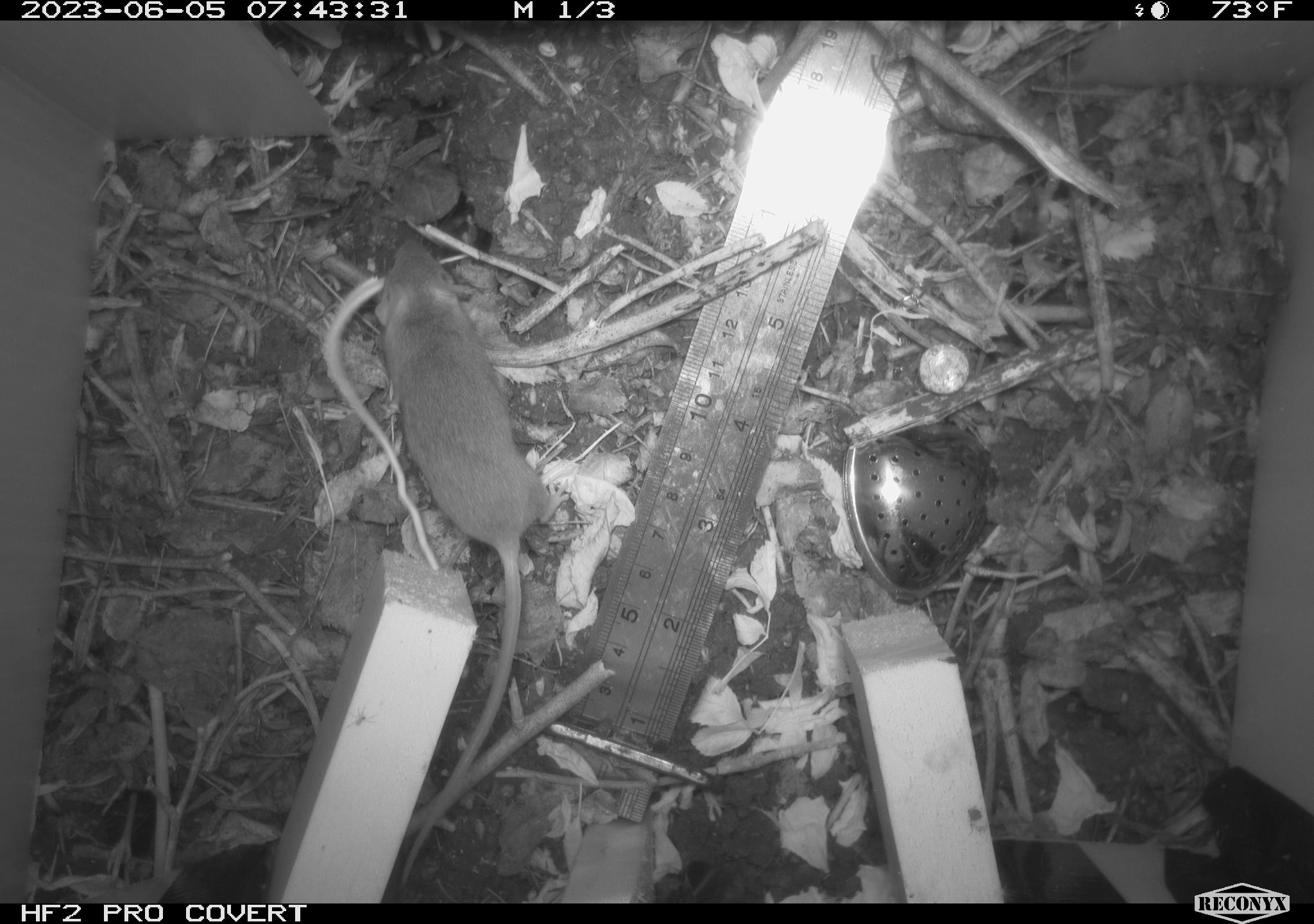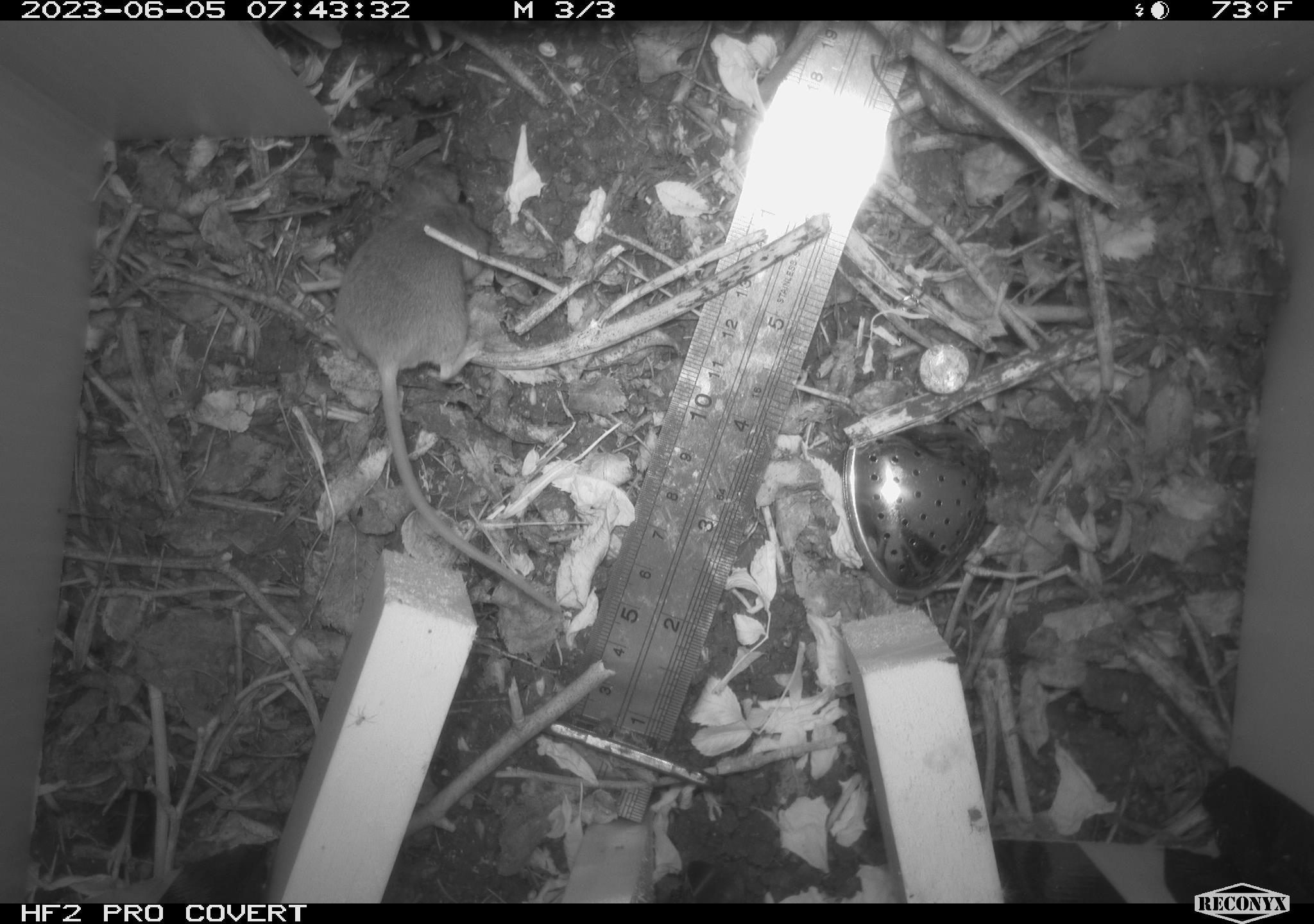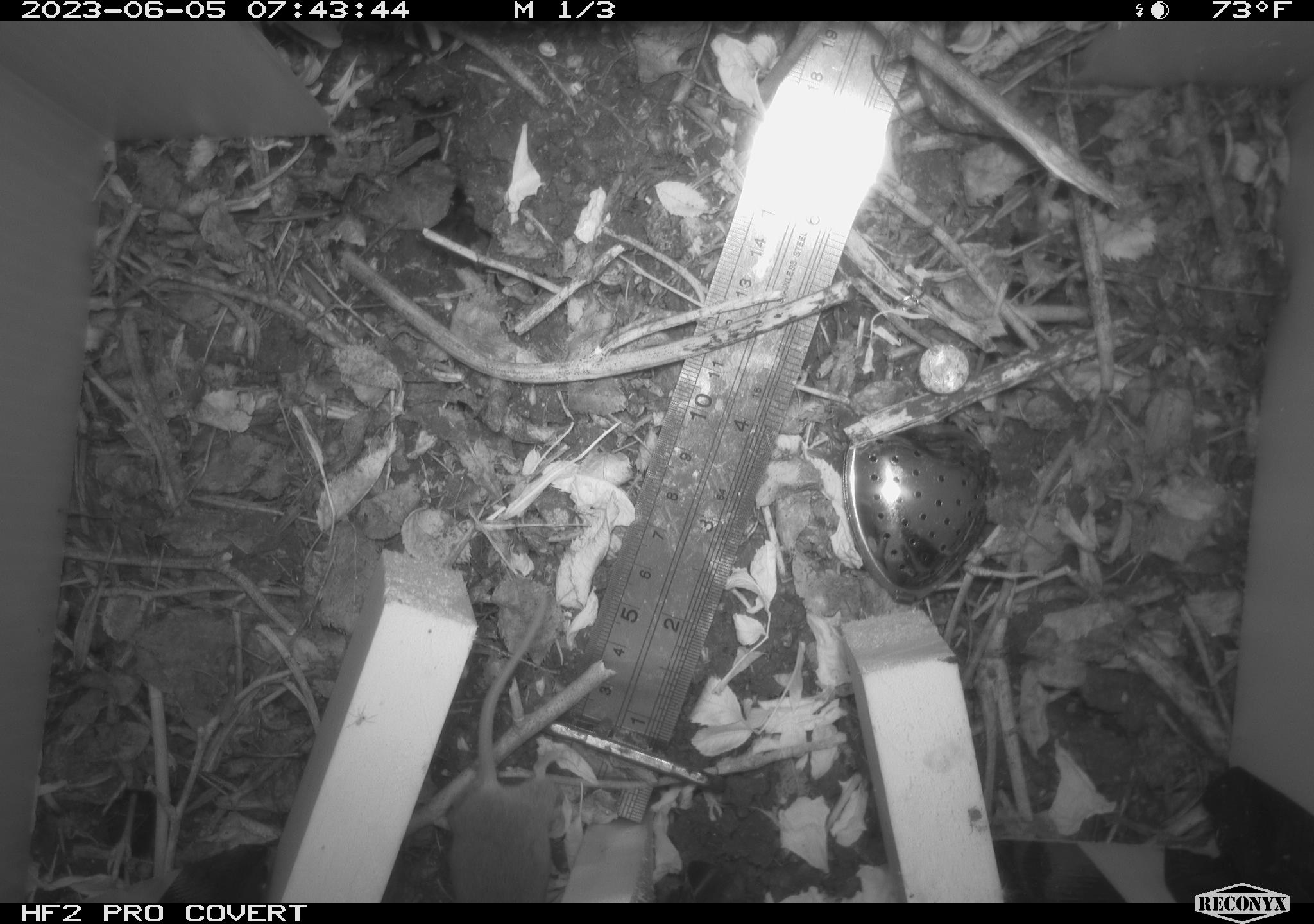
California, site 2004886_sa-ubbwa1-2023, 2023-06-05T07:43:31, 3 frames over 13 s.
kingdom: Animalia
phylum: Chordata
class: Mammalia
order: Rodentia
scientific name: Rodentia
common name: rodent